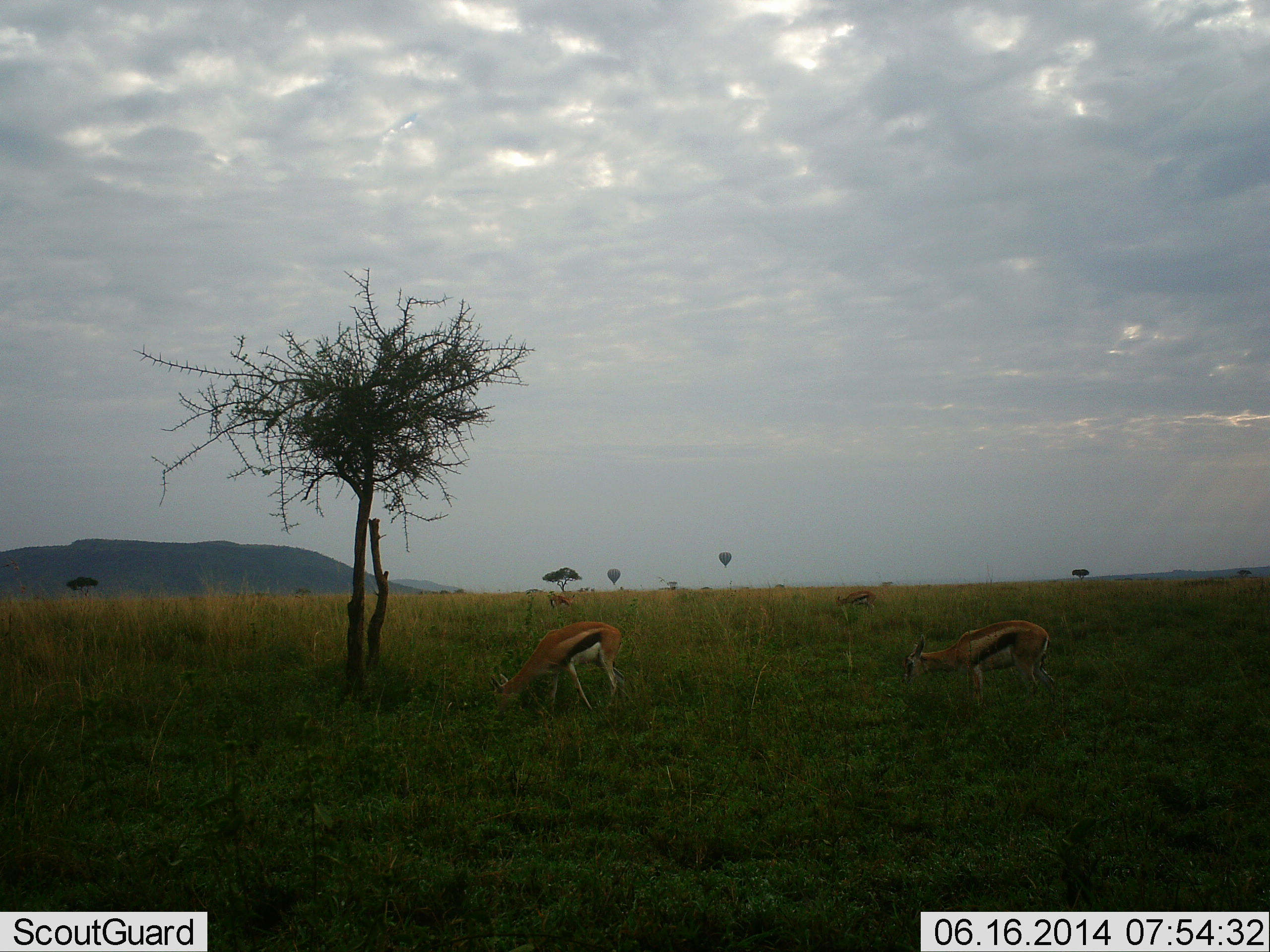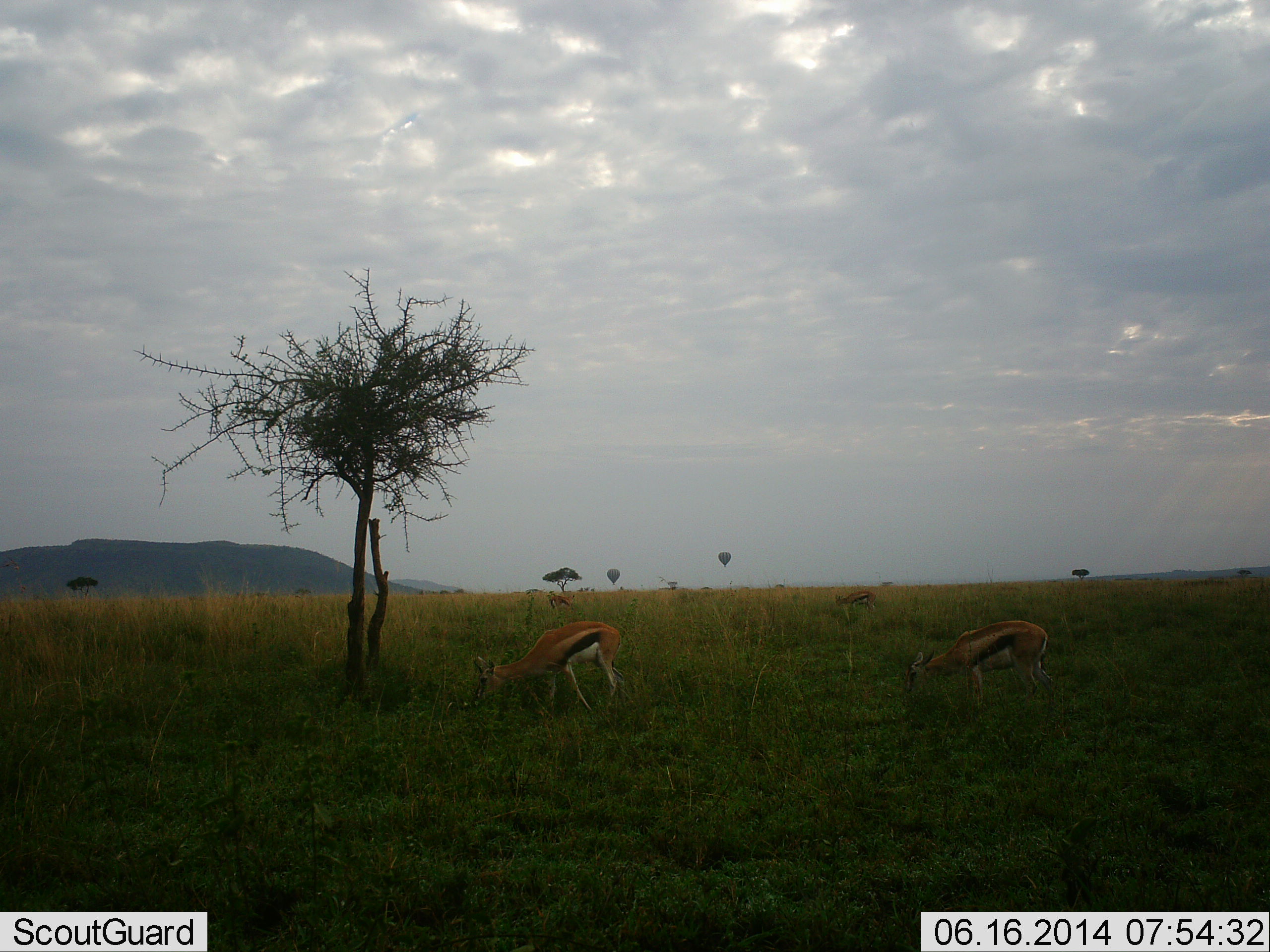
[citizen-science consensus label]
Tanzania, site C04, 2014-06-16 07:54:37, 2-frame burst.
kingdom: Animalia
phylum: Chordata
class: Mammalia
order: Artiodactyla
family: Bovidae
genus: Eudorcas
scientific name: Eudorcas thomsonii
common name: thomson's gazelle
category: gazellethomsons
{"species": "gazellethomsons (thomson's gazelle) (Eudorcas thomsonii)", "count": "4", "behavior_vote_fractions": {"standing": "40%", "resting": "0%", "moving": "0%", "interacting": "0%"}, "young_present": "0%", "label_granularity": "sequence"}